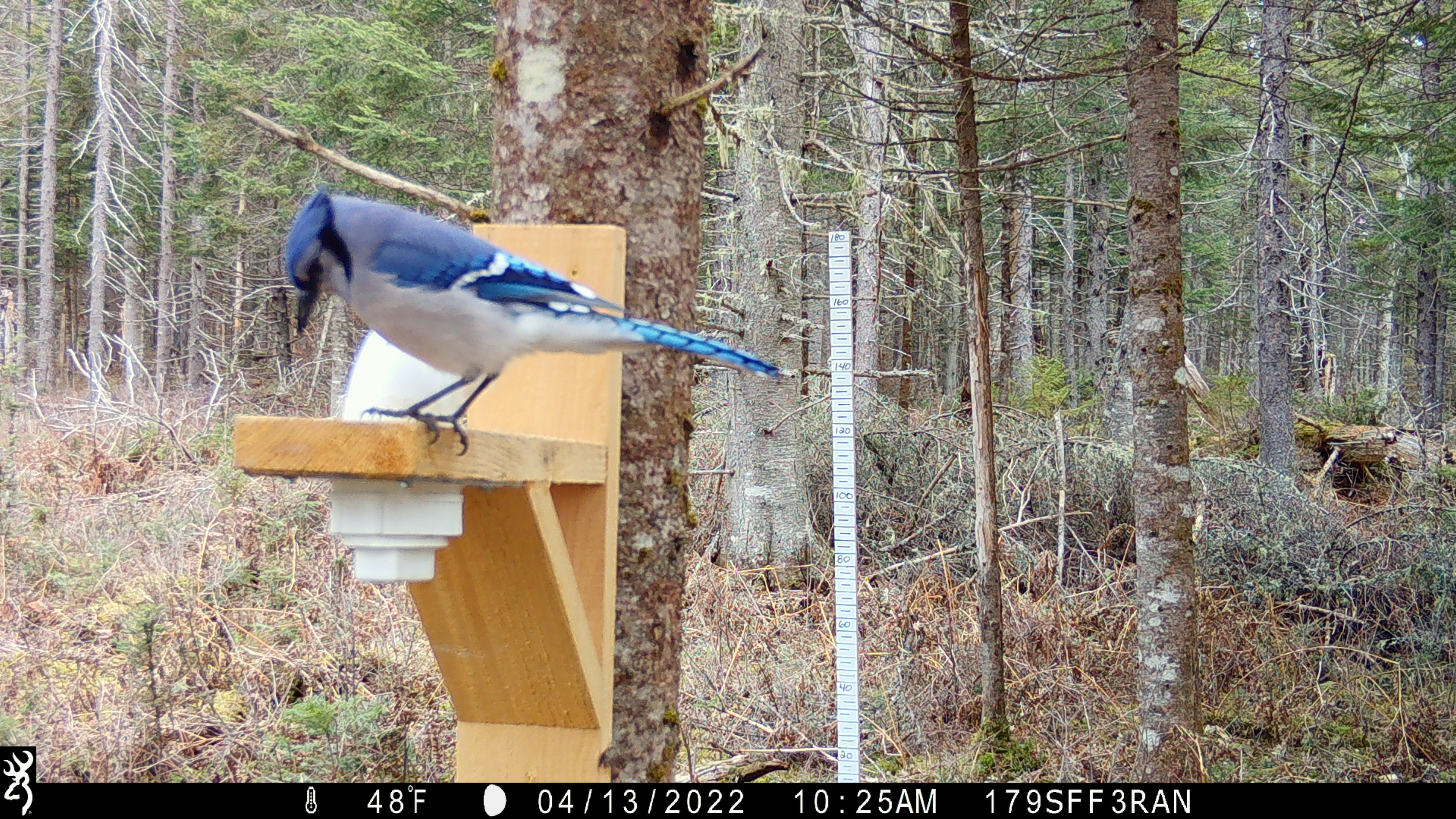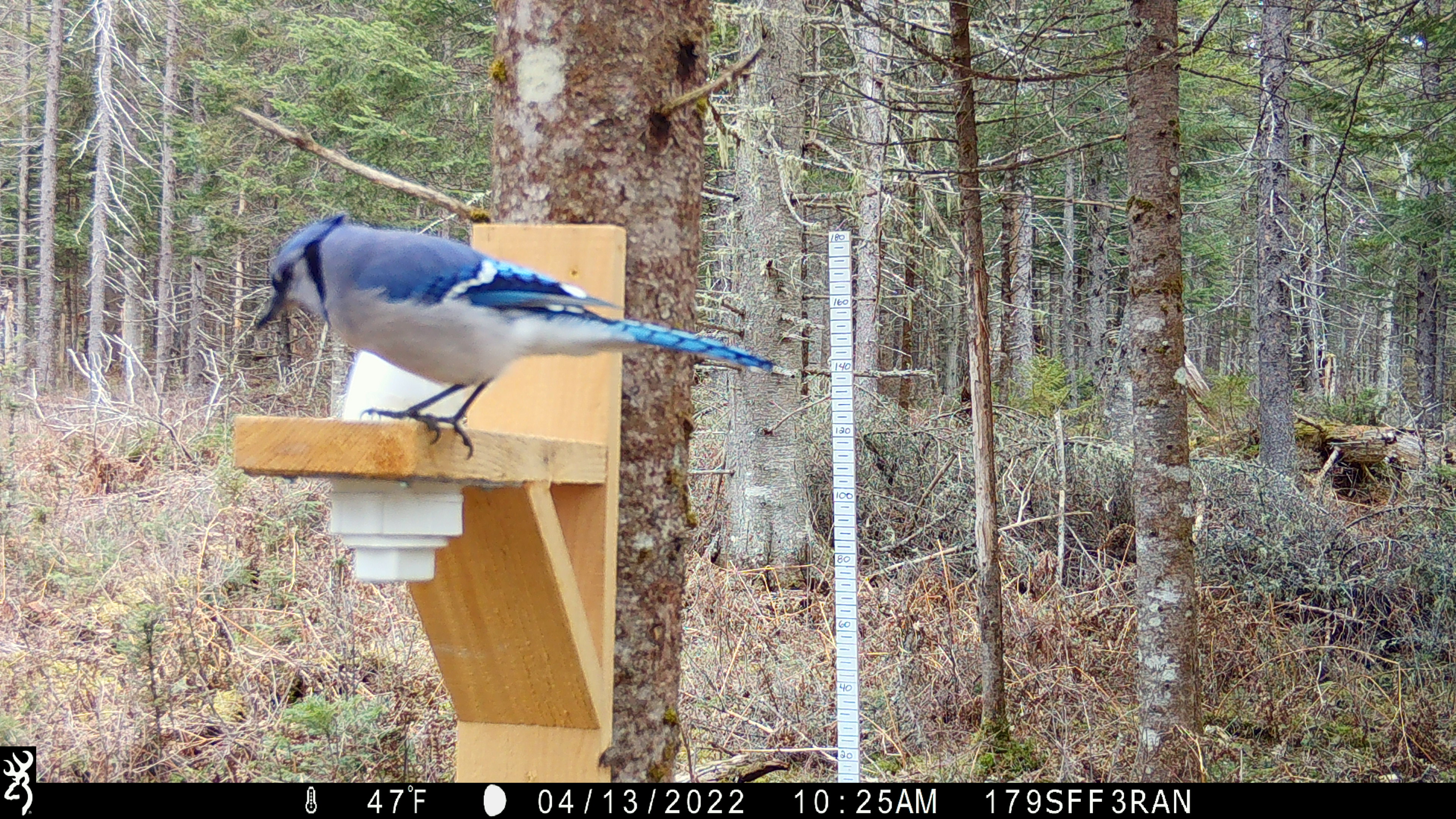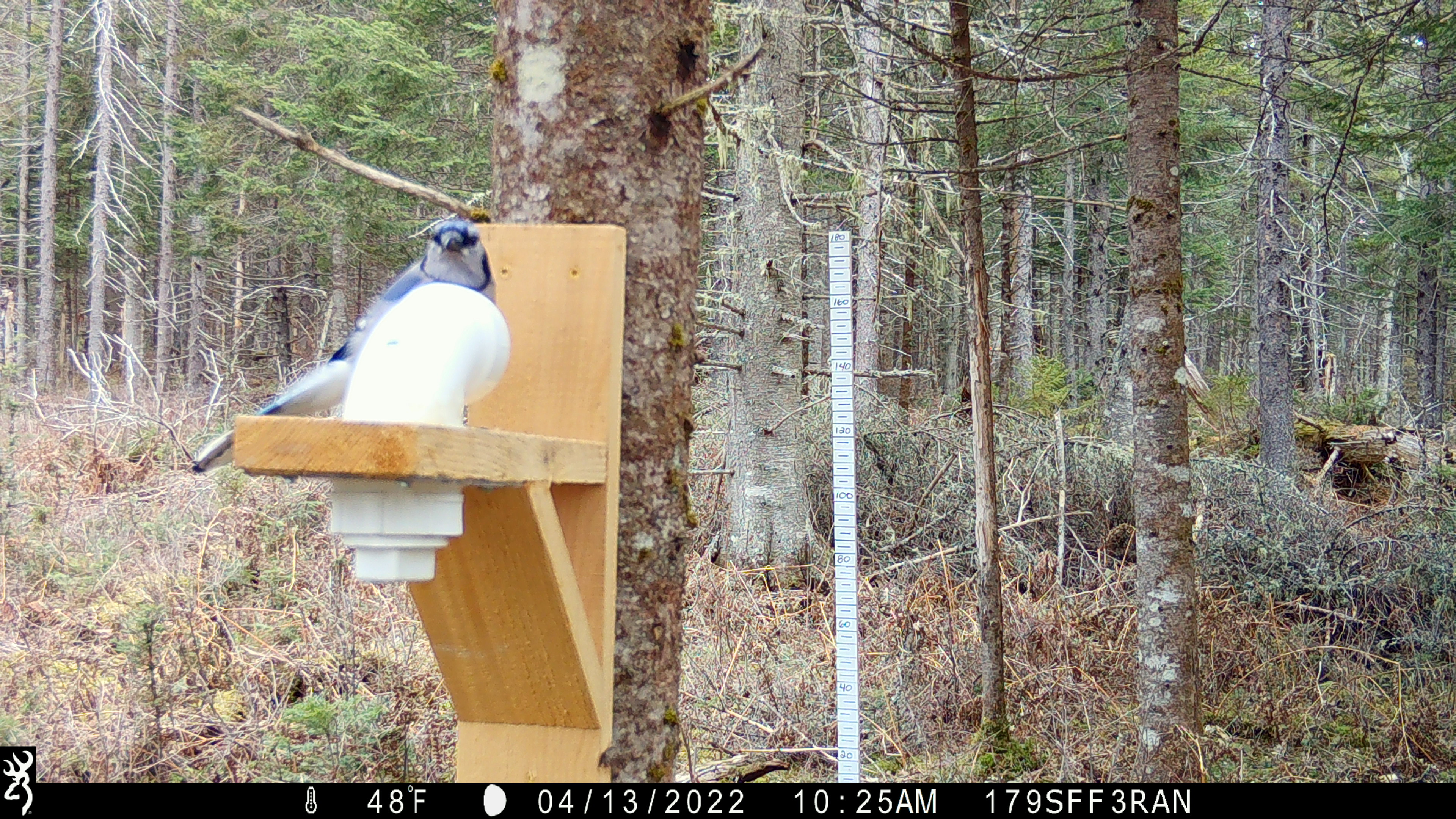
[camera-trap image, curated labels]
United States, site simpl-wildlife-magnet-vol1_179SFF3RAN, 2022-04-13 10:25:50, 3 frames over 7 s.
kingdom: Animalia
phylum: Chordata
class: Aves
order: Passeriformes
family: Corvidae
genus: Cyanocitta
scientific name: Cyanocitta cristata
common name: blue jay